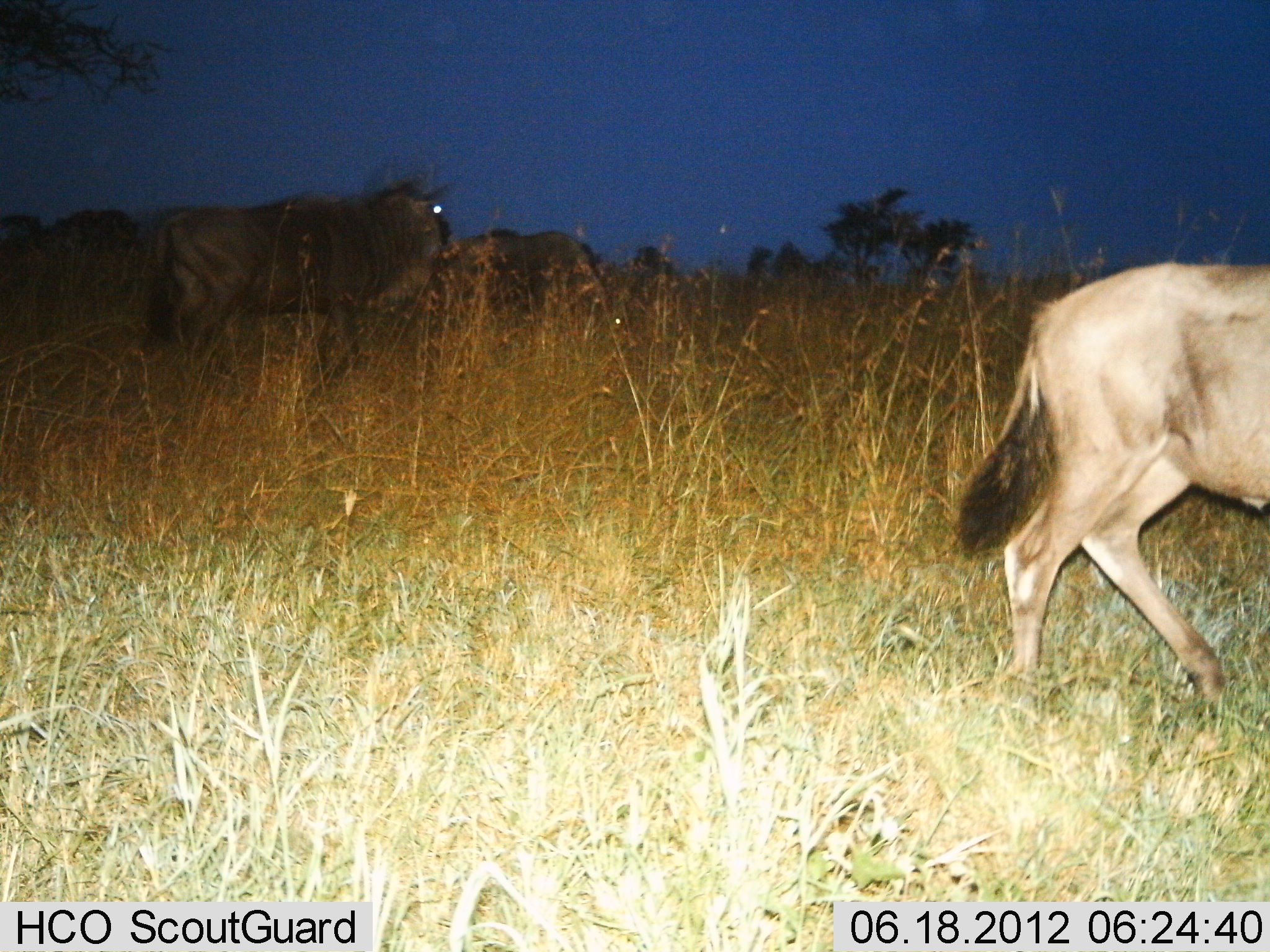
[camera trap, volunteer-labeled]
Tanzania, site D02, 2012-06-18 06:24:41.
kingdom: Animalia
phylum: Chordata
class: Mammalia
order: Artiodactyla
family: Bovidae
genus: Connochaetes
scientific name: Connochaetes taurinus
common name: blue wildebeest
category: wildebeest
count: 3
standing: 50%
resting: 0%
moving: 70%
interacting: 0%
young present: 10%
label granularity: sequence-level